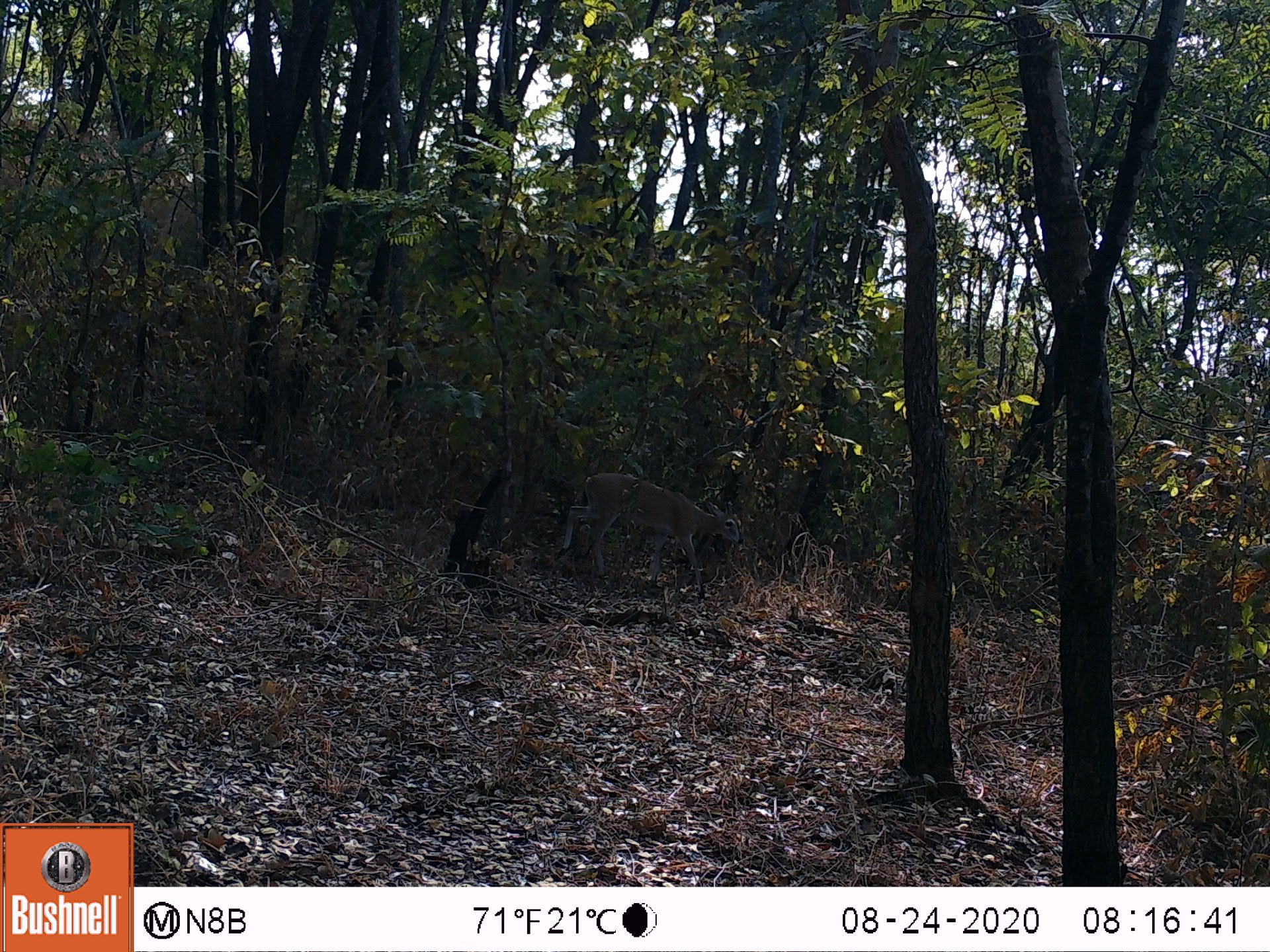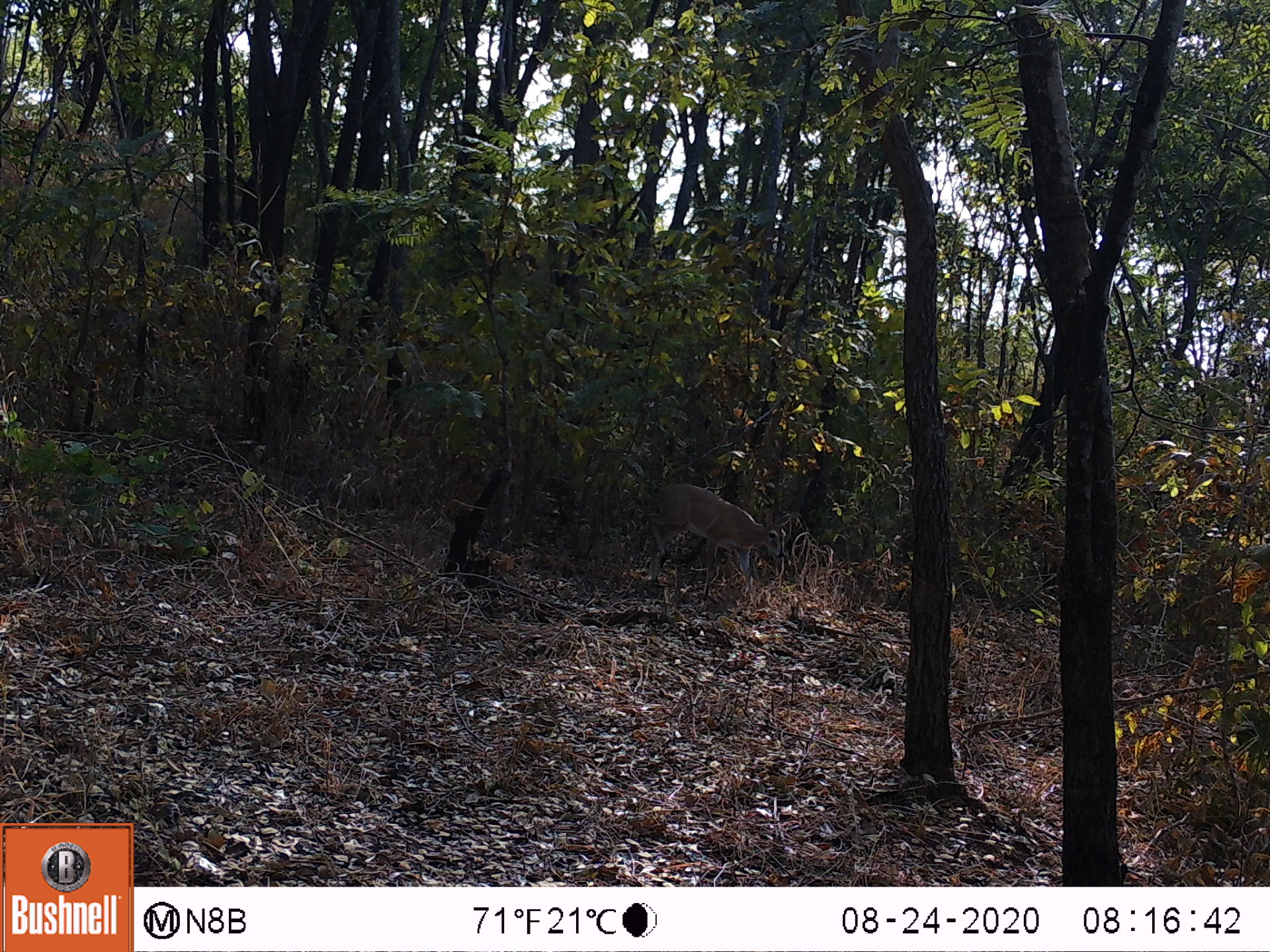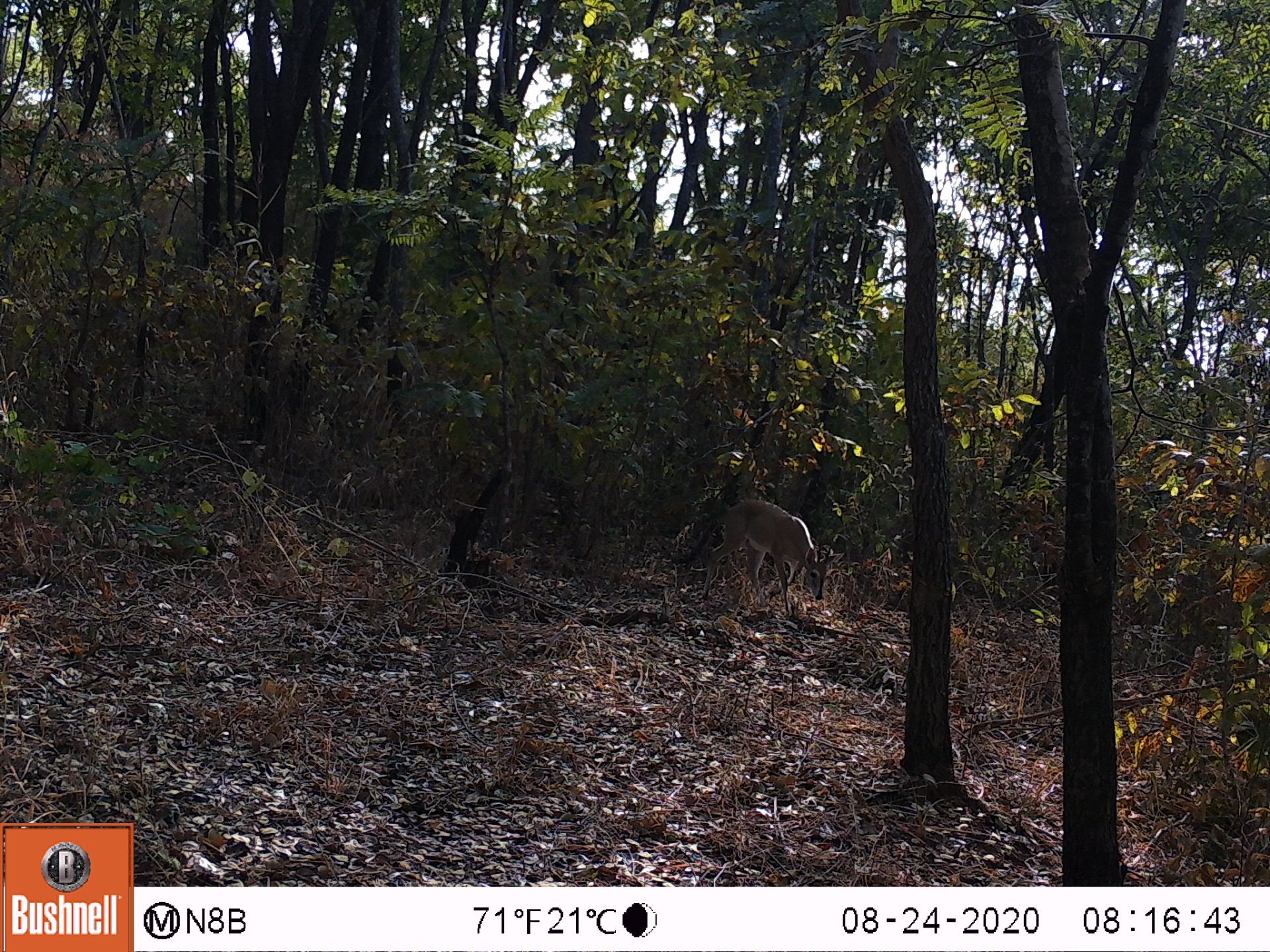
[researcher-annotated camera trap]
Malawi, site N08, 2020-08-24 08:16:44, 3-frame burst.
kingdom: Animalia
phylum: Chordata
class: Mammalia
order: Artiodactyla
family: Bovidae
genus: Sylvicapra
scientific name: Sylvicapra grimmia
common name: common duiker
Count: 1.